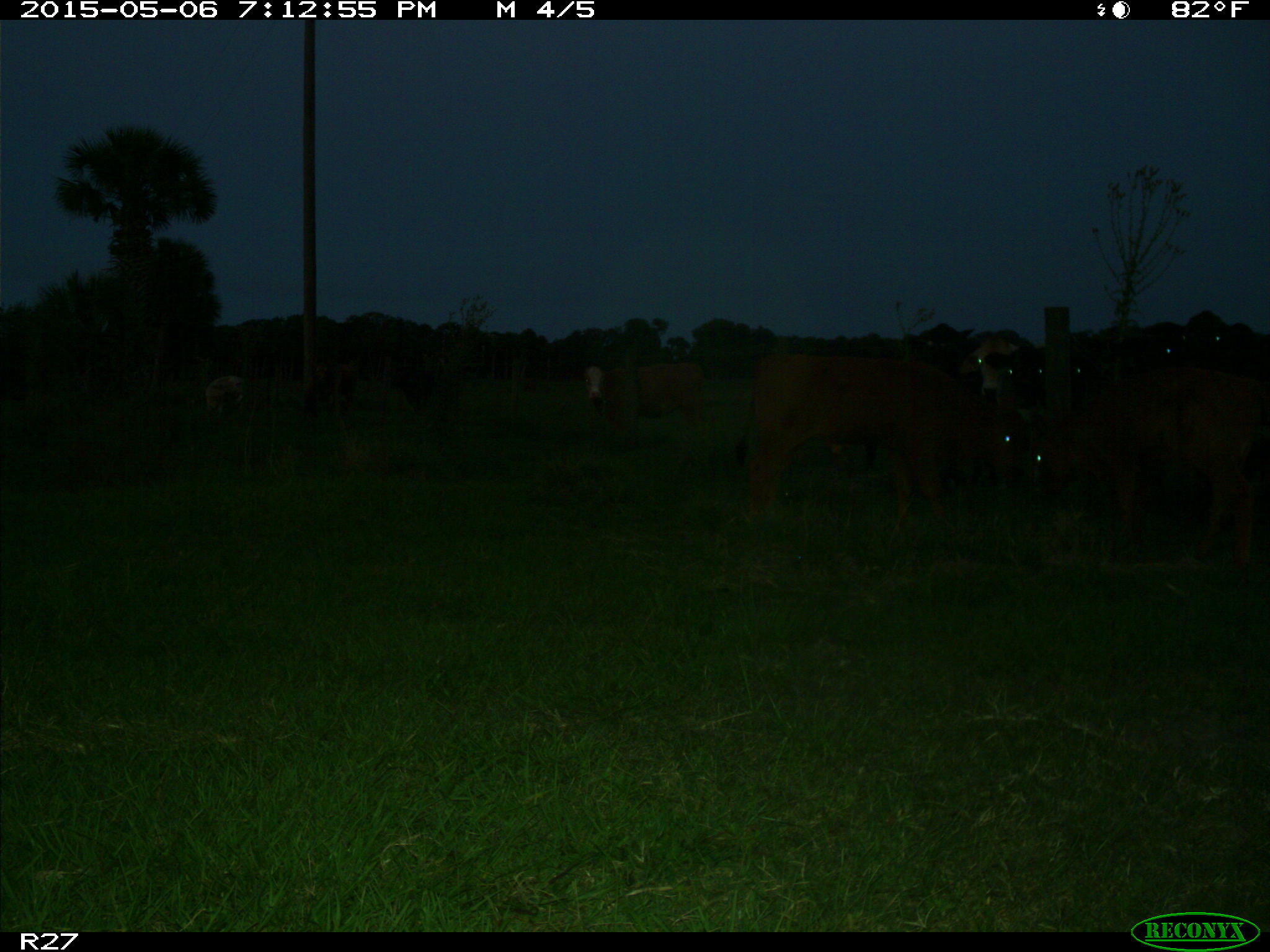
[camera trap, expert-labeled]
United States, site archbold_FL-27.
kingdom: Animalia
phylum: Chordata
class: Mammalia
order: Artiodactyla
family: Bovidae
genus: Bos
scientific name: Bos taurus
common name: domestic cow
Bos taurus (domestic cow).